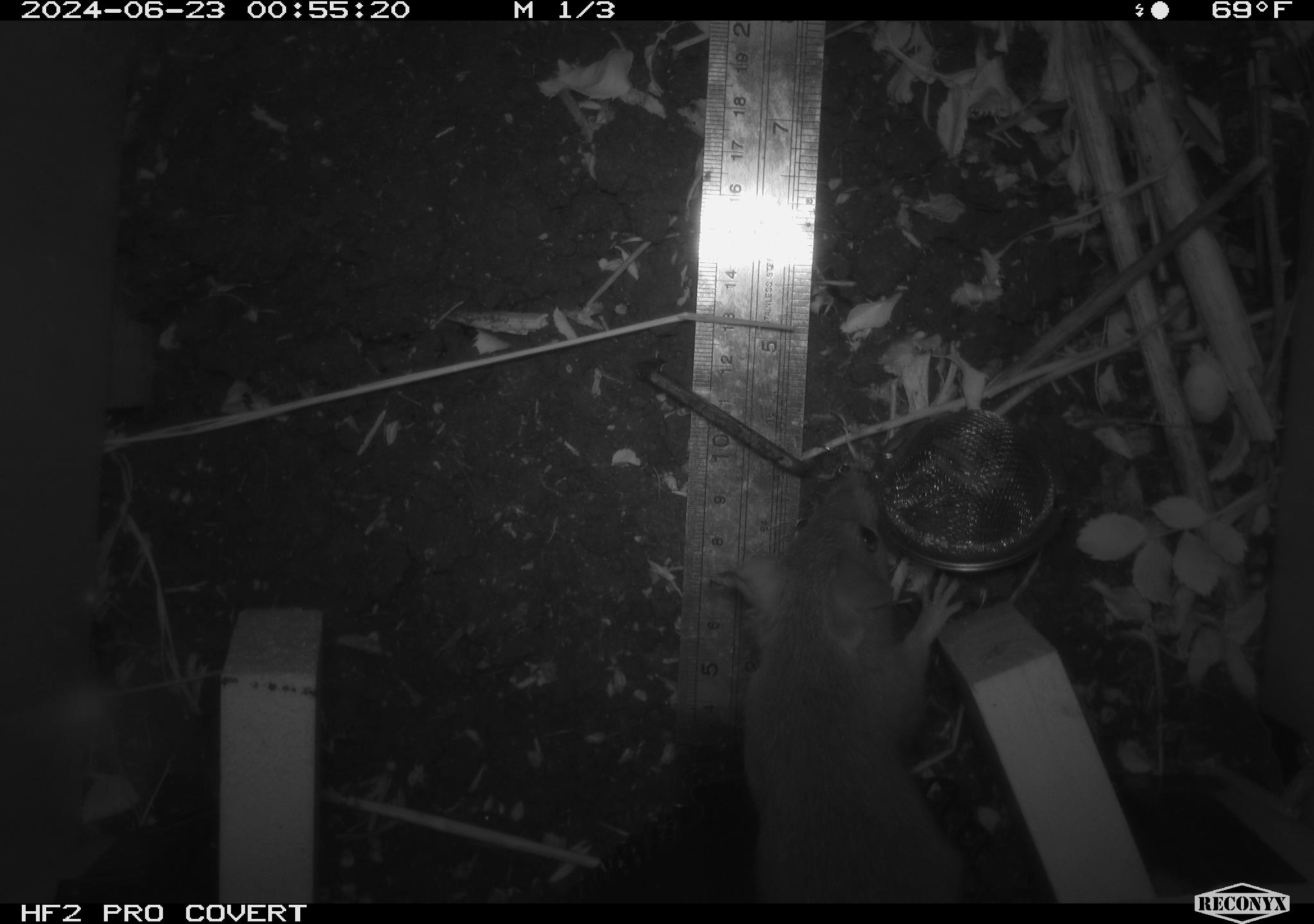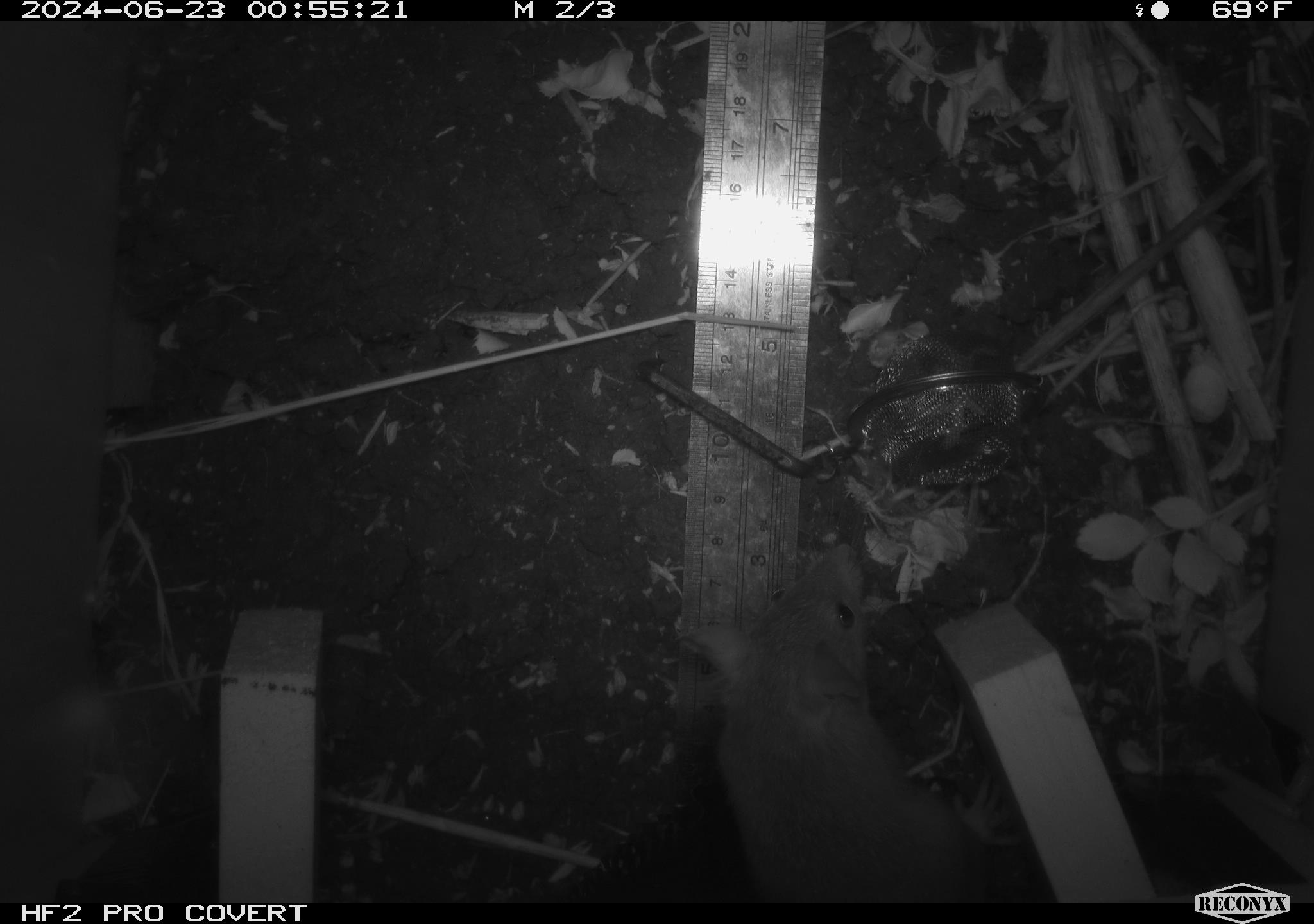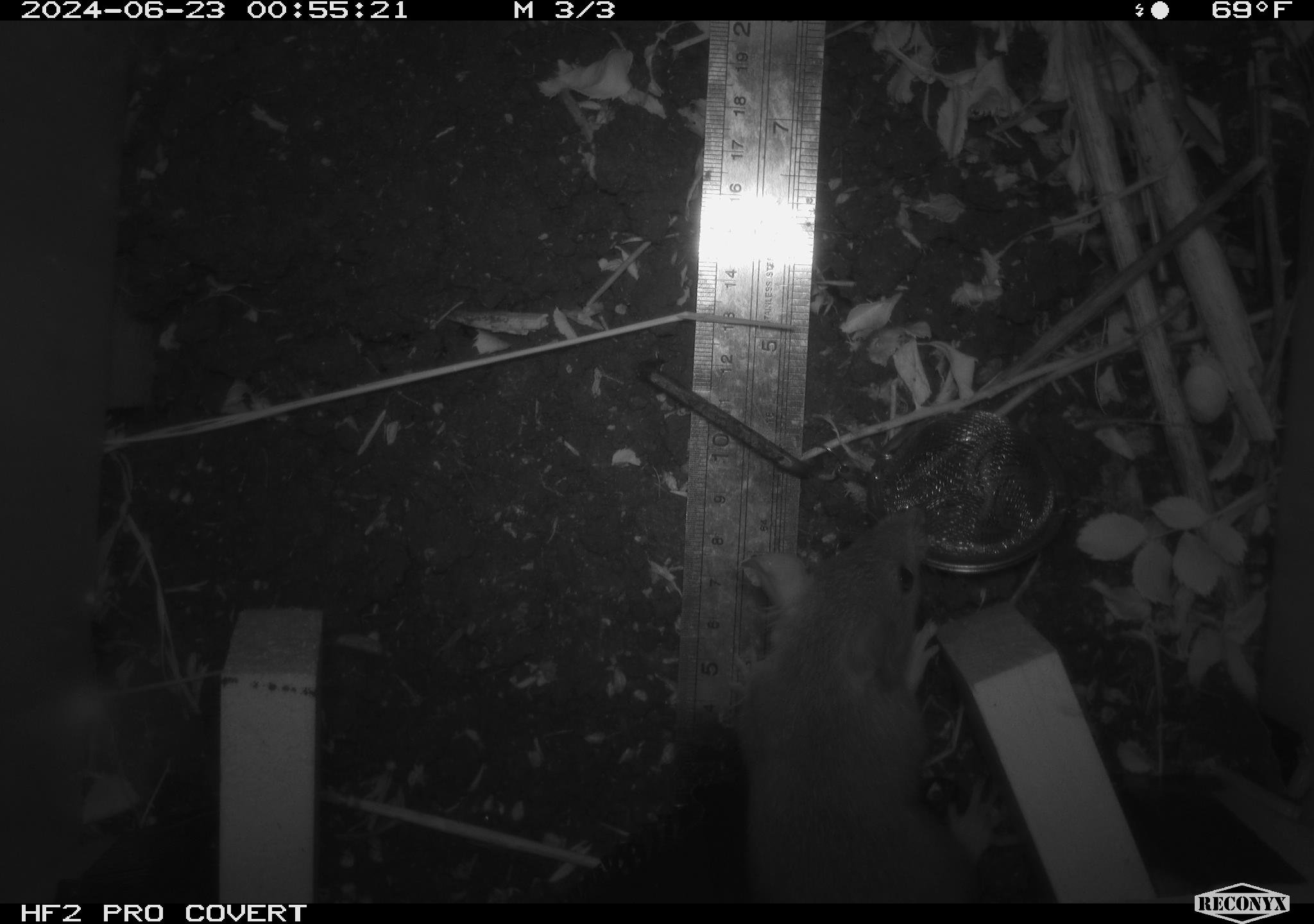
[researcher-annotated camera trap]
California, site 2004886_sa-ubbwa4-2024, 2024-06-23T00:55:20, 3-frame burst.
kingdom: Animalia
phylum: Chordata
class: Mammalia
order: Rodentia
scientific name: Rodentia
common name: woodrat or rat or mouse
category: woodrat or rat or mouse species